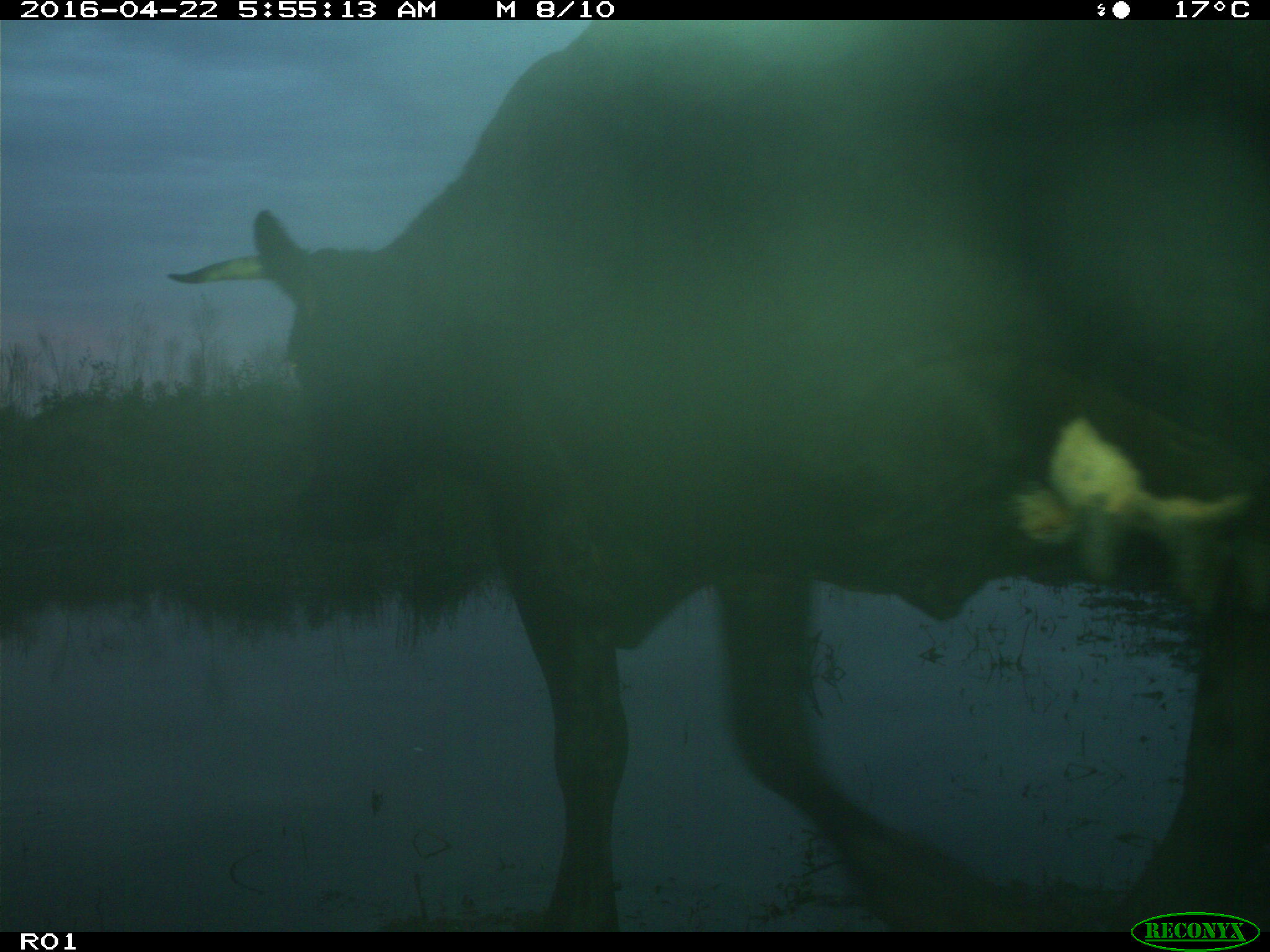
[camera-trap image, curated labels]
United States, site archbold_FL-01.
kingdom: Animalia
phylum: Chordata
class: Mammalia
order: Artiodactyla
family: Bovidae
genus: Bos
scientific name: Bos taurus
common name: domestic cow